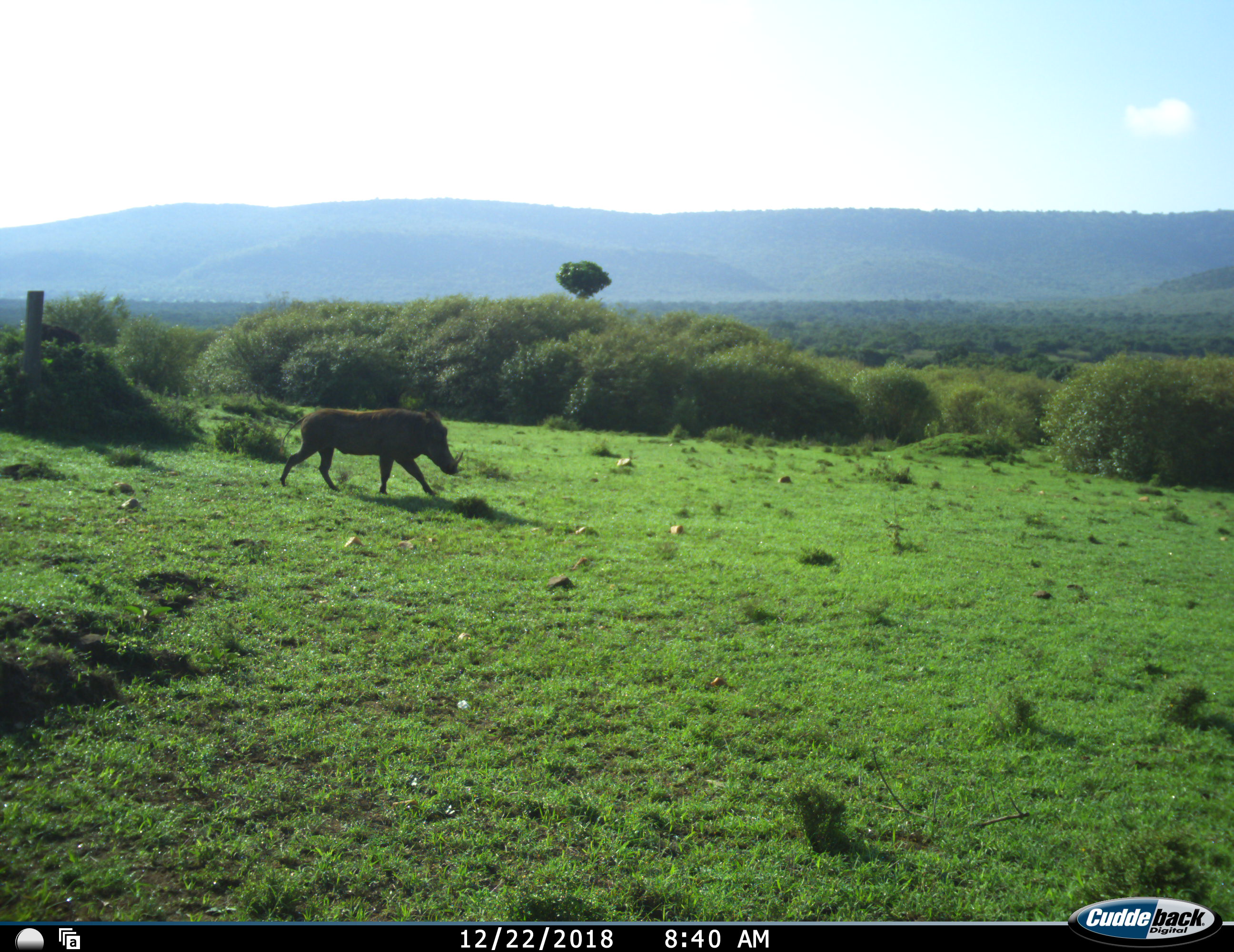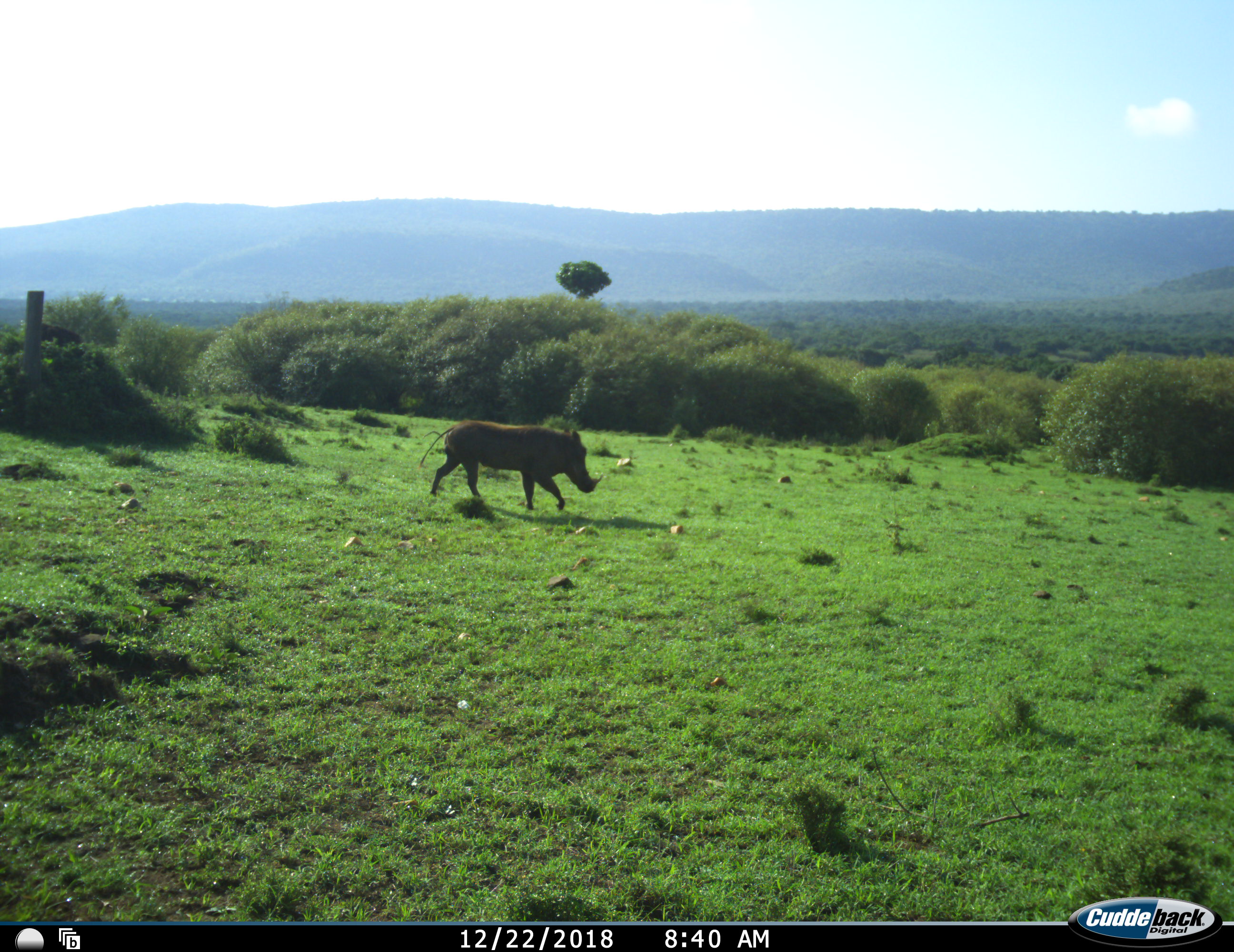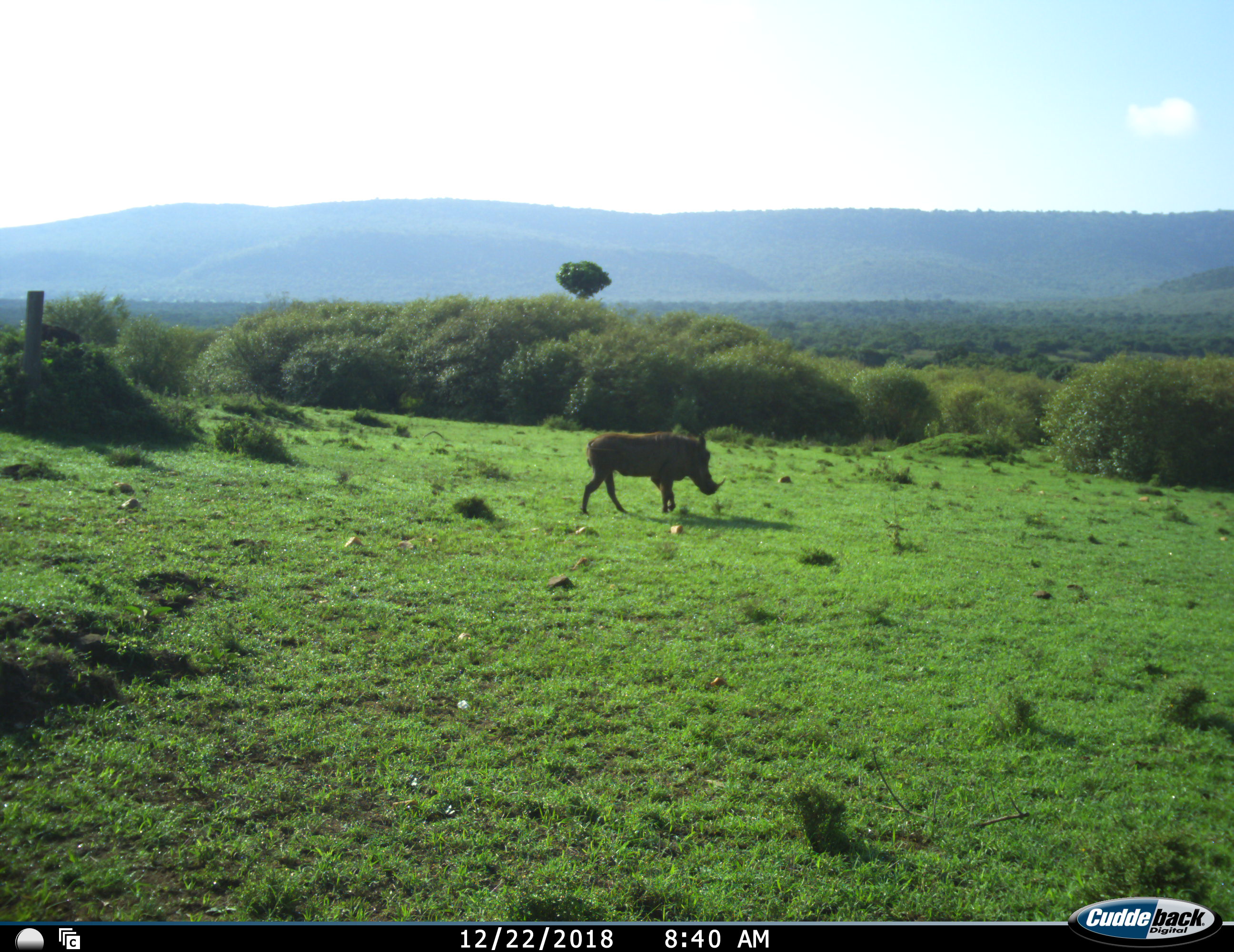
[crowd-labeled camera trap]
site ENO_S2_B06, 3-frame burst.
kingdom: Animalia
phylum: Chordata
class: Mammalia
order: Artiodactyla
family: Suidae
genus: Phacochoerus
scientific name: Phacochoerus africanus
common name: warthog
Warthog (Phacochoerus africanus), count 1. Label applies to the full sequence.